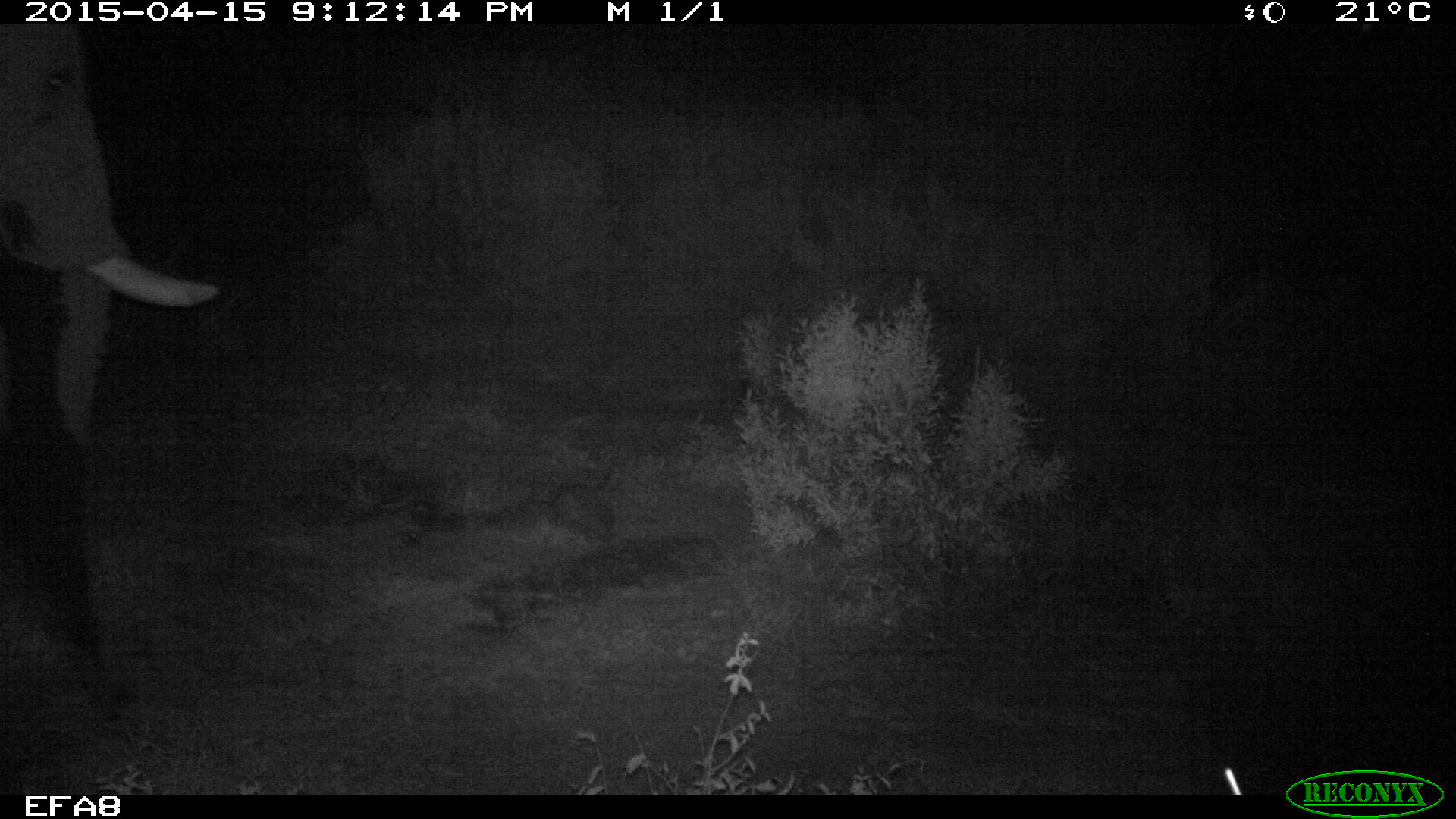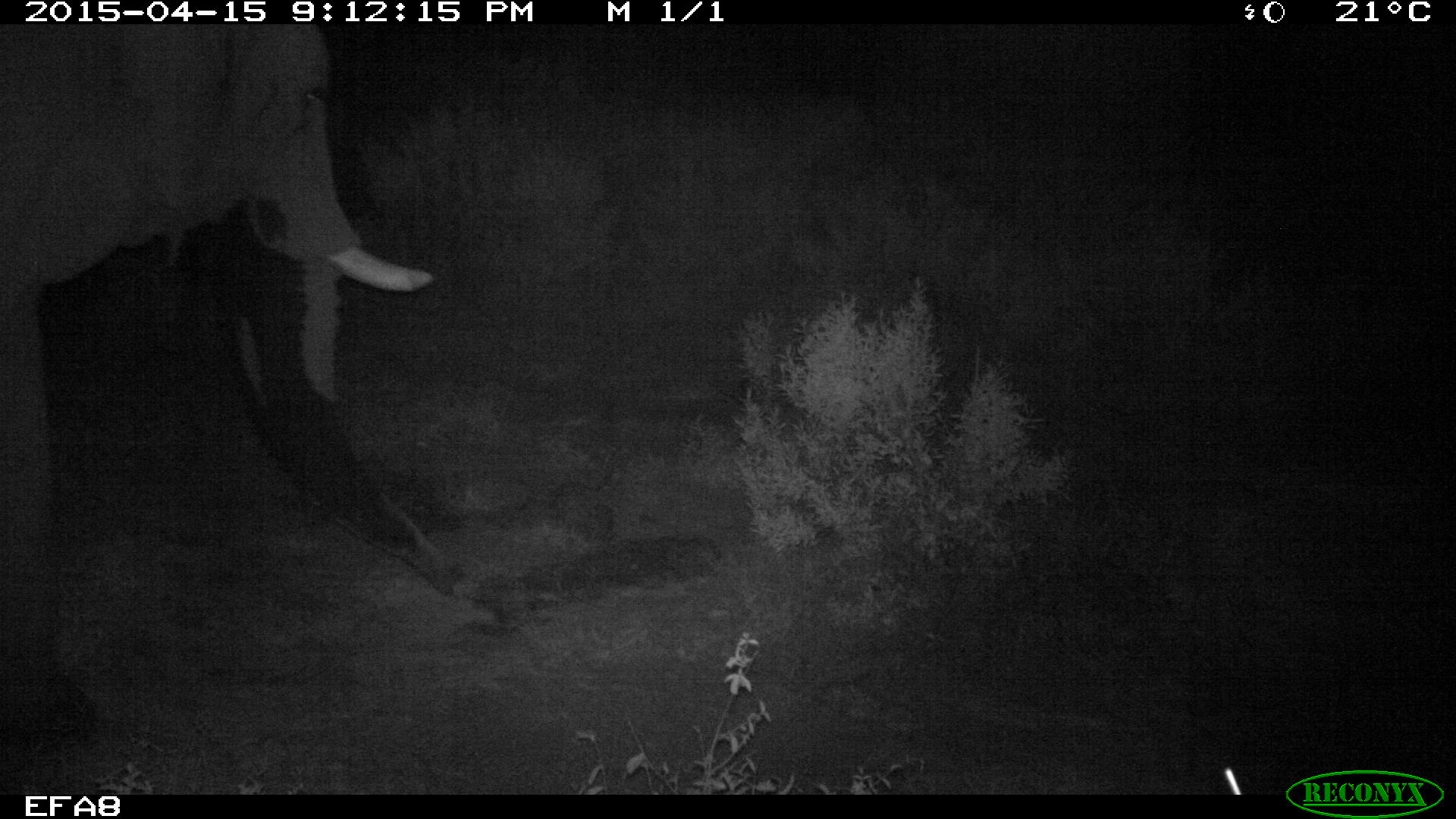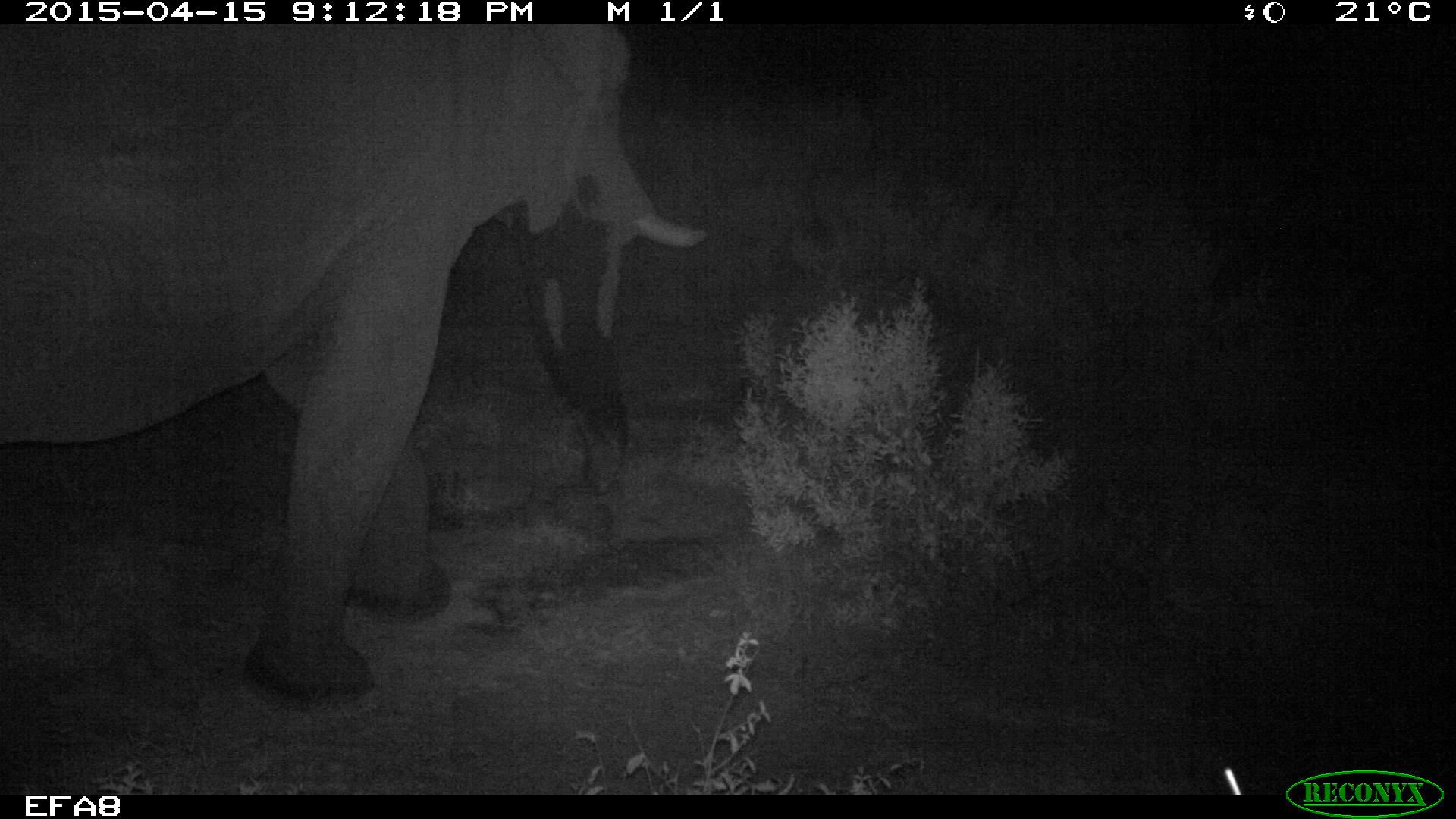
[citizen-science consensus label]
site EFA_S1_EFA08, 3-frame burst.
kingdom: Animalia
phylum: Chordata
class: Mammalia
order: Proboscidea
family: Elephantidae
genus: Loxodonta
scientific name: Loxodonta africana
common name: african bush elephant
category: elephant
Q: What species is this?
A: Elephant (african bush elephant) (Loxodonta africana).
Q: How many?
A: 1.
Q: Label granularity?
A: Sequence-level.